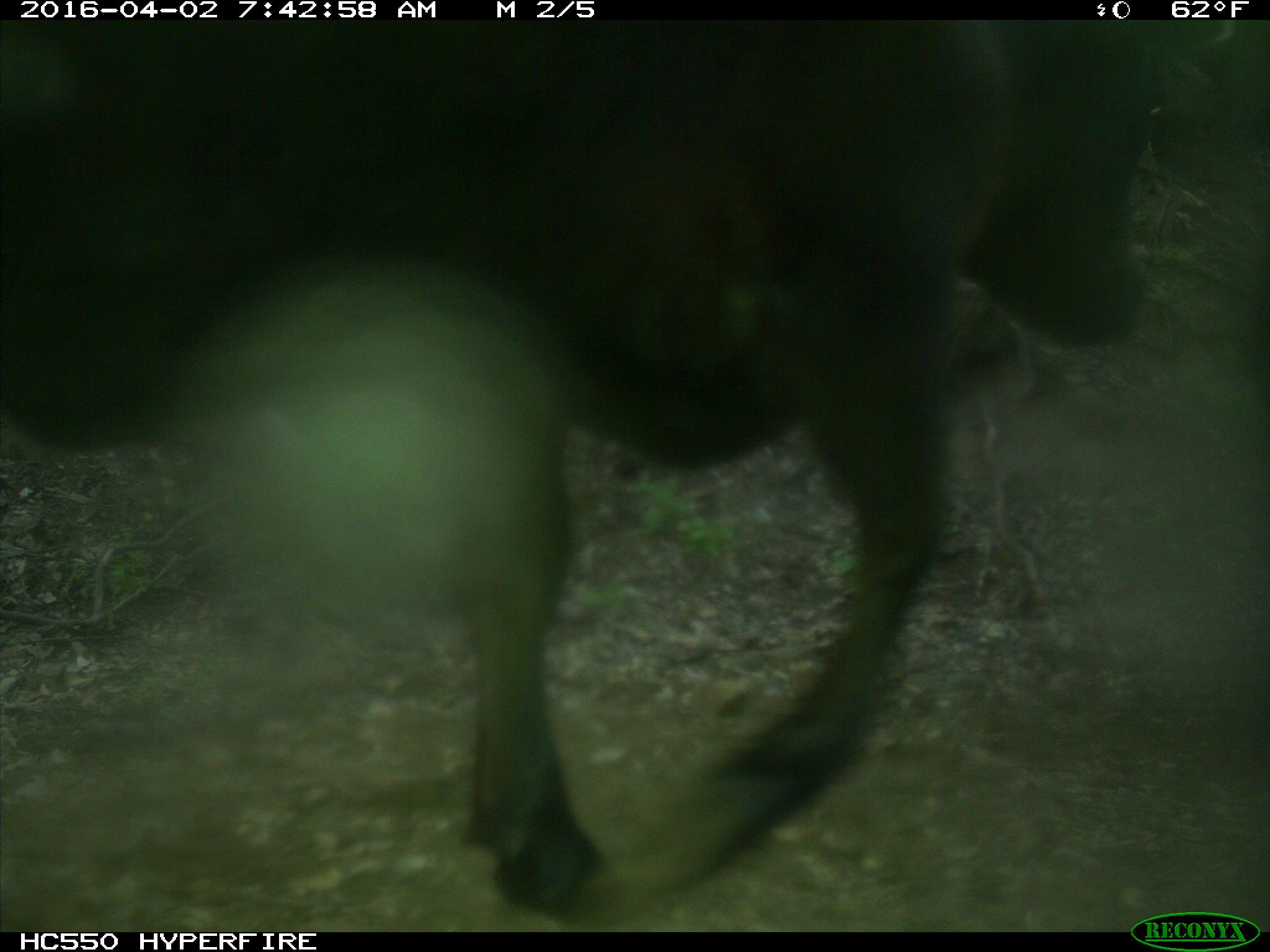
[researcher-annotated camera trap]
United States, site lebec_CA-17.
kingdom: Animalia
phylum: Chordata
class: Mammalia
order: Artiodactyla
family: Bovidae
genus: Bos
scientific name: Bos taurus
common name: domestic cow